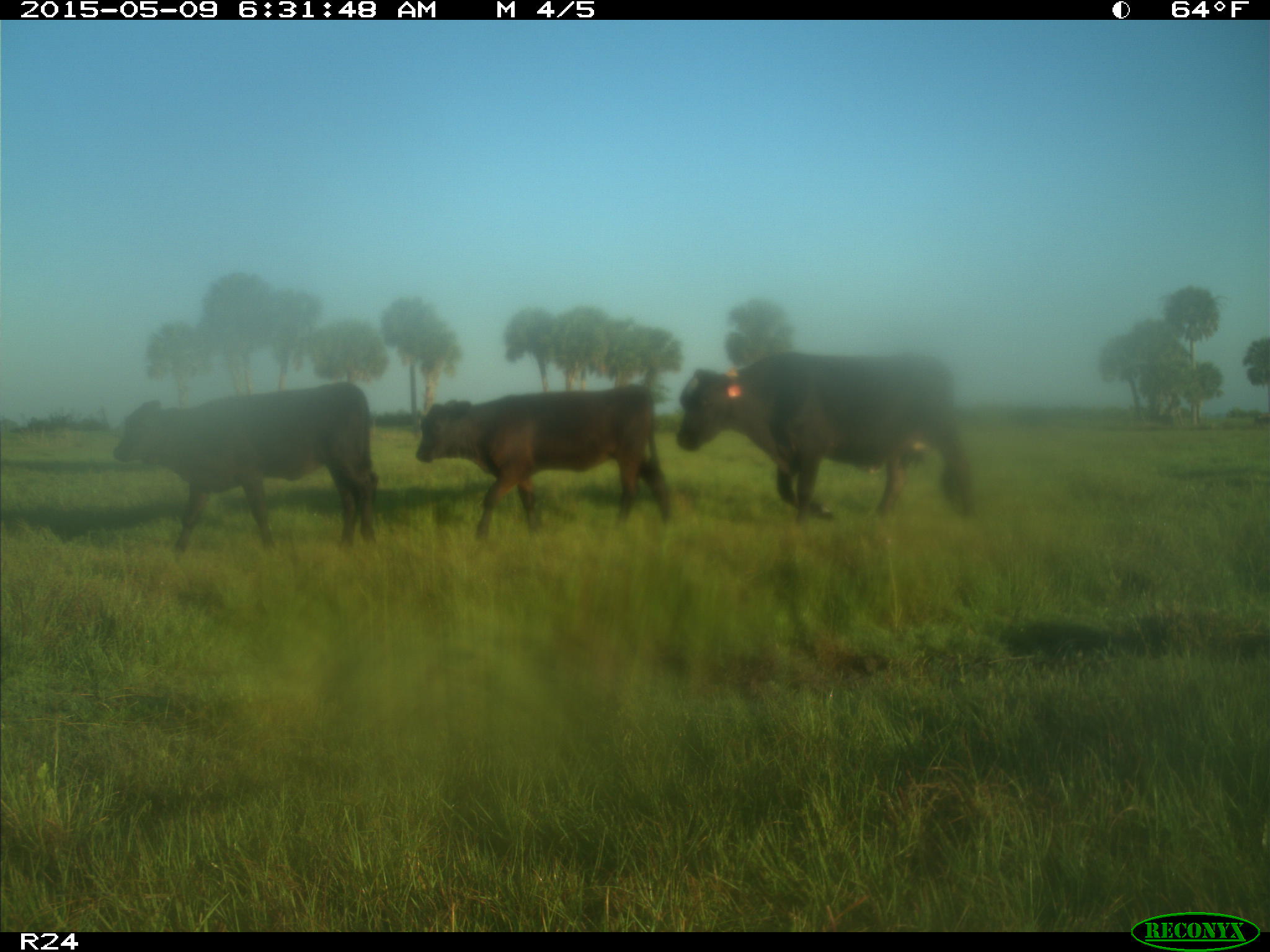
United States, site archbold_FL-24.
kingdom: Animalia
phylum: Chordata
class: Mammalia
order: Artiodactyla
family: Bovidae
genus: Bos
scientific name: Bos taurus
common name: domestic cow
Bos taurus (domestic cow).